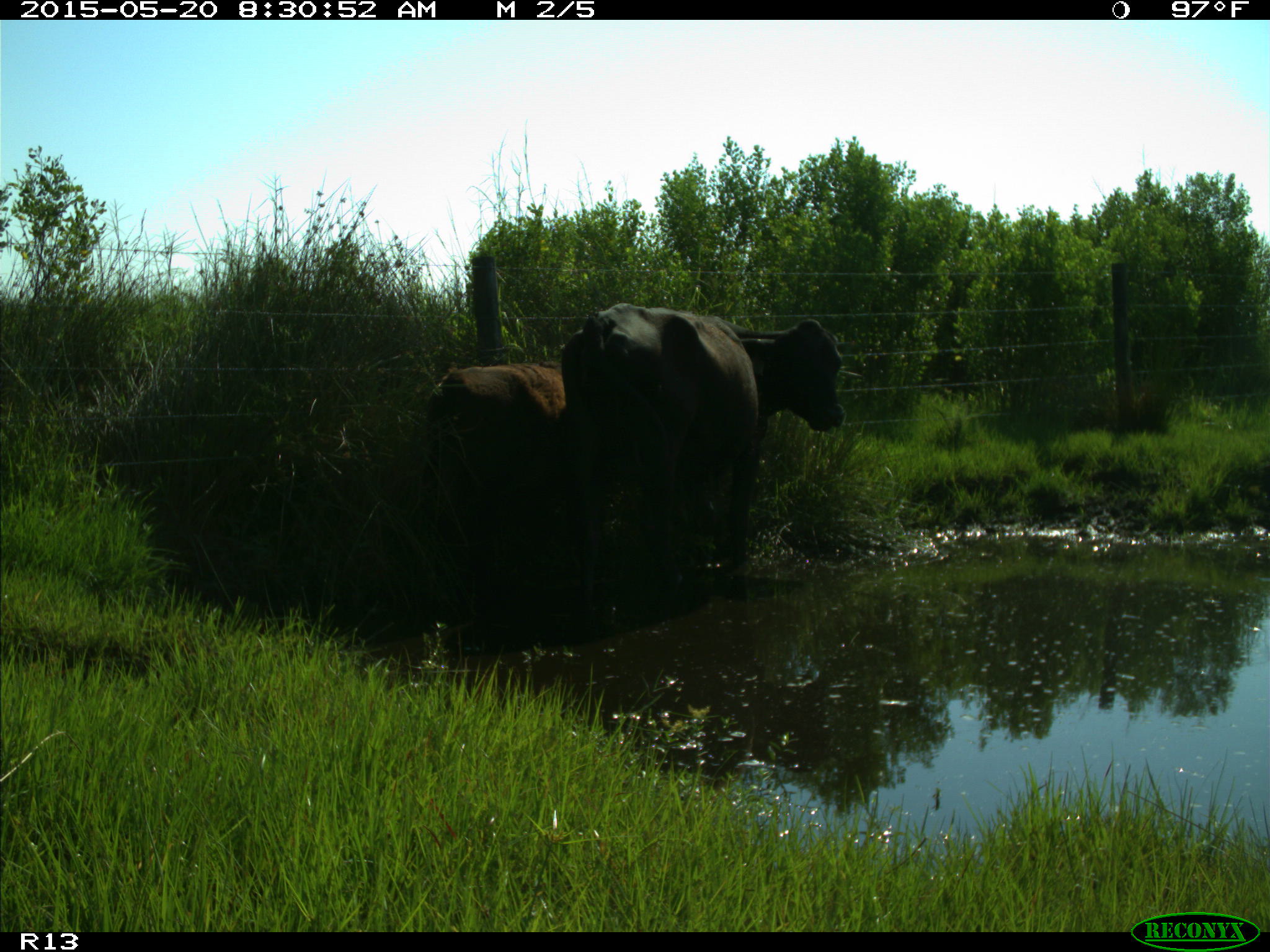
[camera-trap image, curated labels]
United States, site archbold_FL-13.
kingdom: Animalia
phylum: Chordata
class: Mammalia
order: Artiodactyla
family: Bovidae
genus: Bos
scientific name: Bos taurus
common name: domestic cow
Bos taurus (domestic cow).